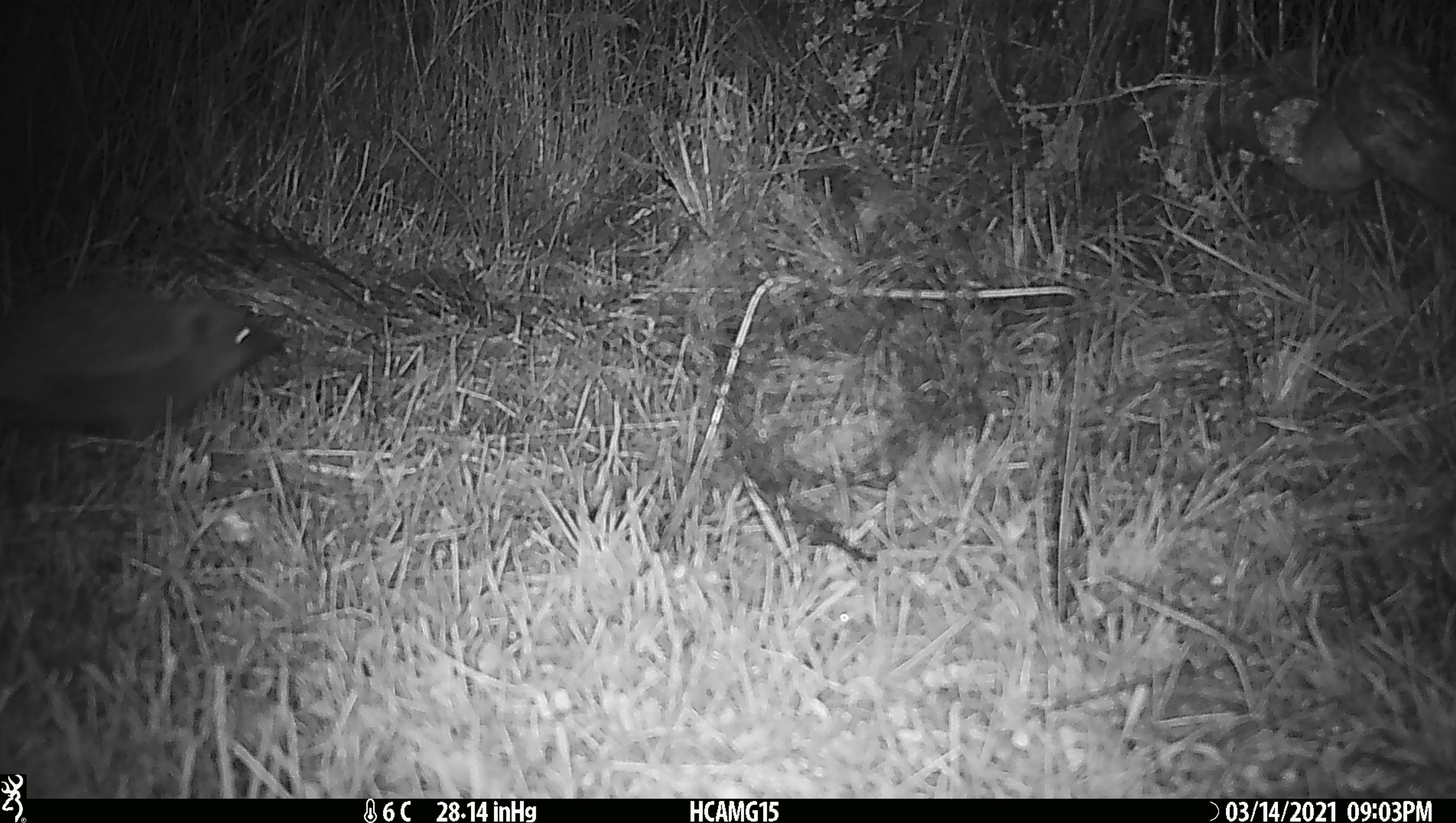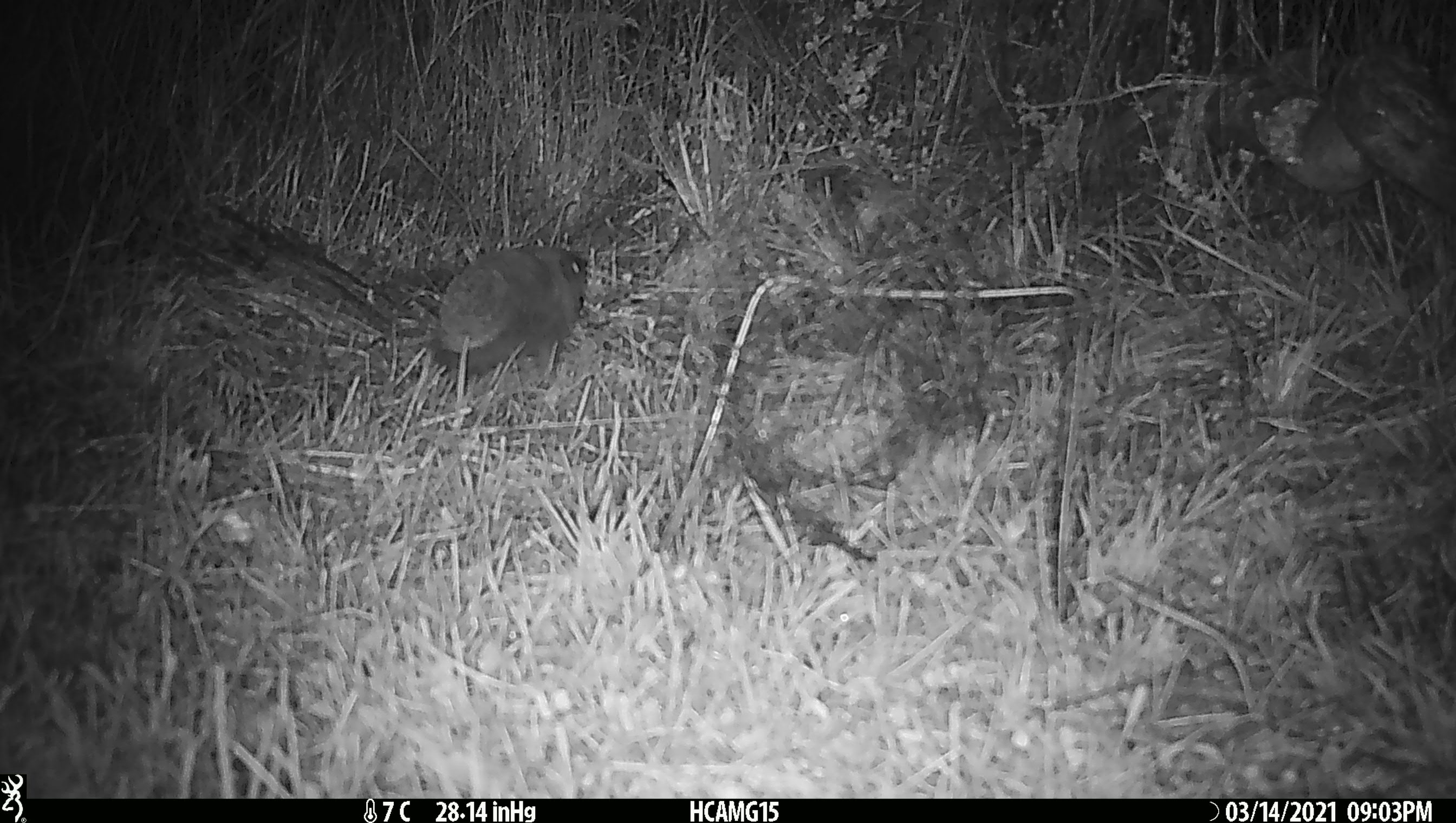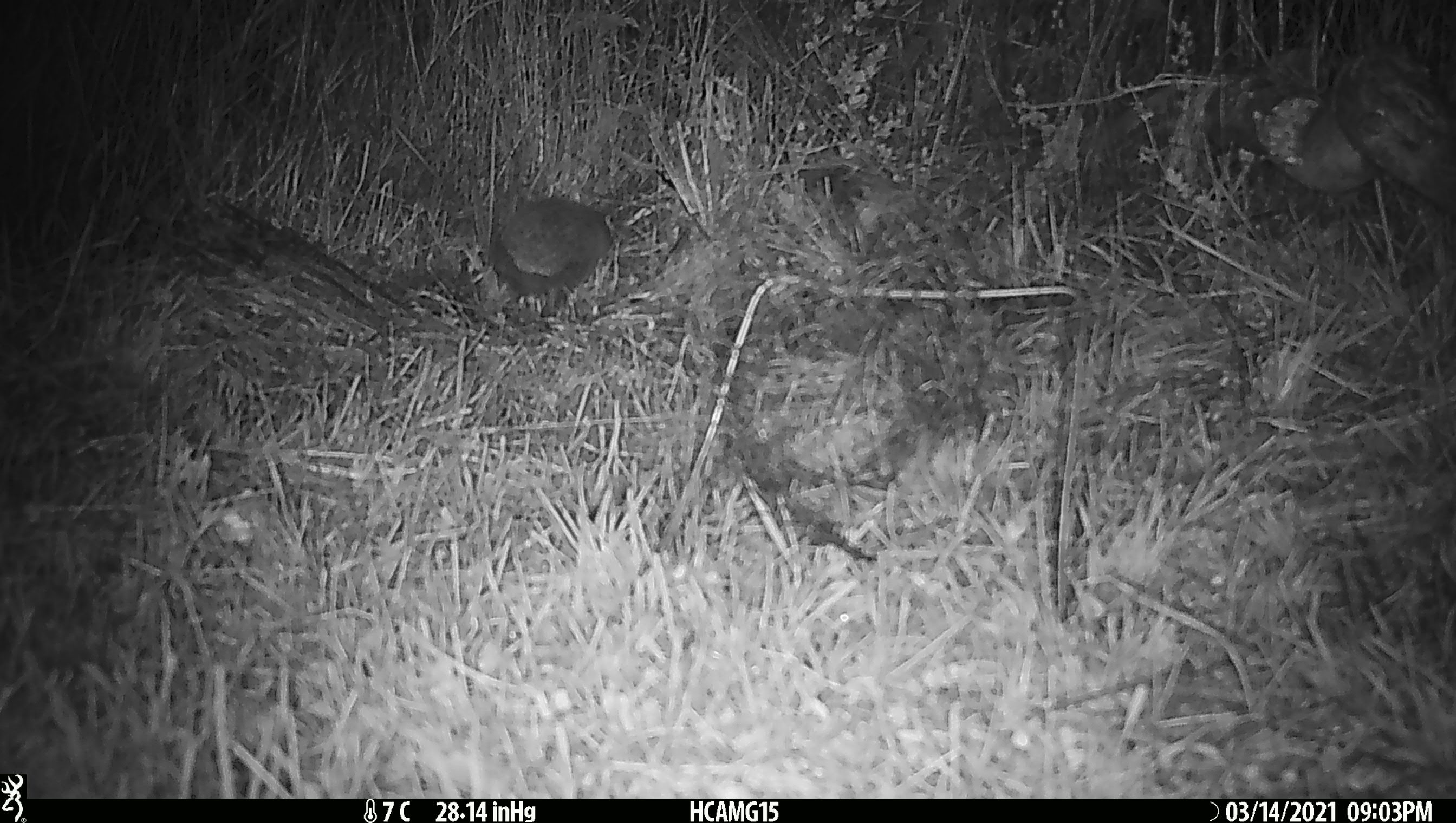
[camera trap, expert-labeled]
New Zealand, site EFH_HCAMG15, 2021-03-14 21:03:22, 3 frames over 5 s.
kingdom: Animalia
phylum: Chordata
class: Mammalia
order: Eulipotyphla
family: Erinaceidae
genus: Erinaceus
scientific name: Erinaceus europaeus europaeus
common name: european hedgehog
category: hedgehog